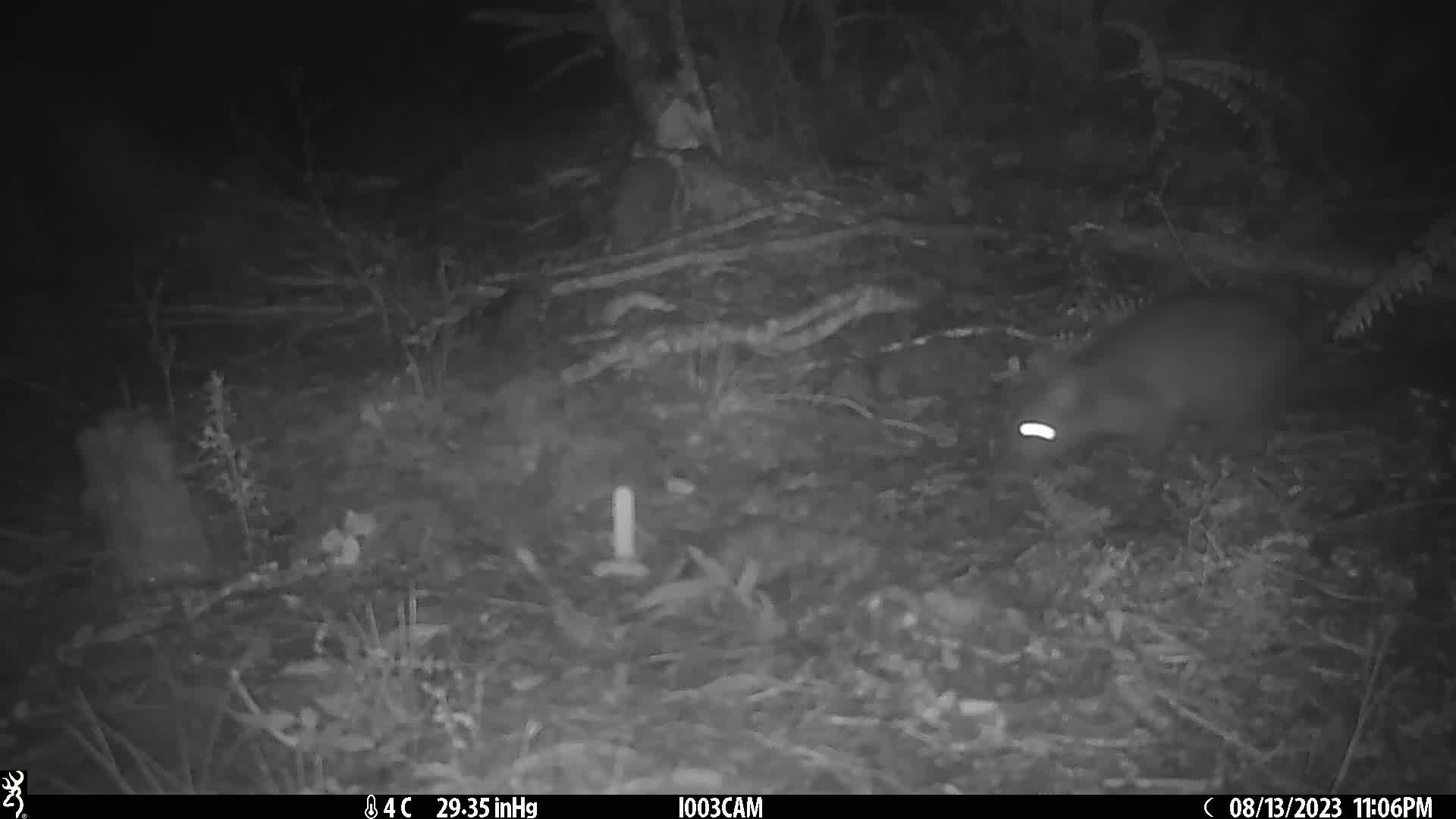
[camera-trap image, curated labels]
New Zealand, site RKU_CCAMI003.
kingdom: Animalia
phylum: Chordata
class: Mammalia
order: Diprotodontia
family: Phalangeridae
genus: Trichosurus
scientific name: Trichosurus vulpecula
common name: common brushtail possum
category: possum